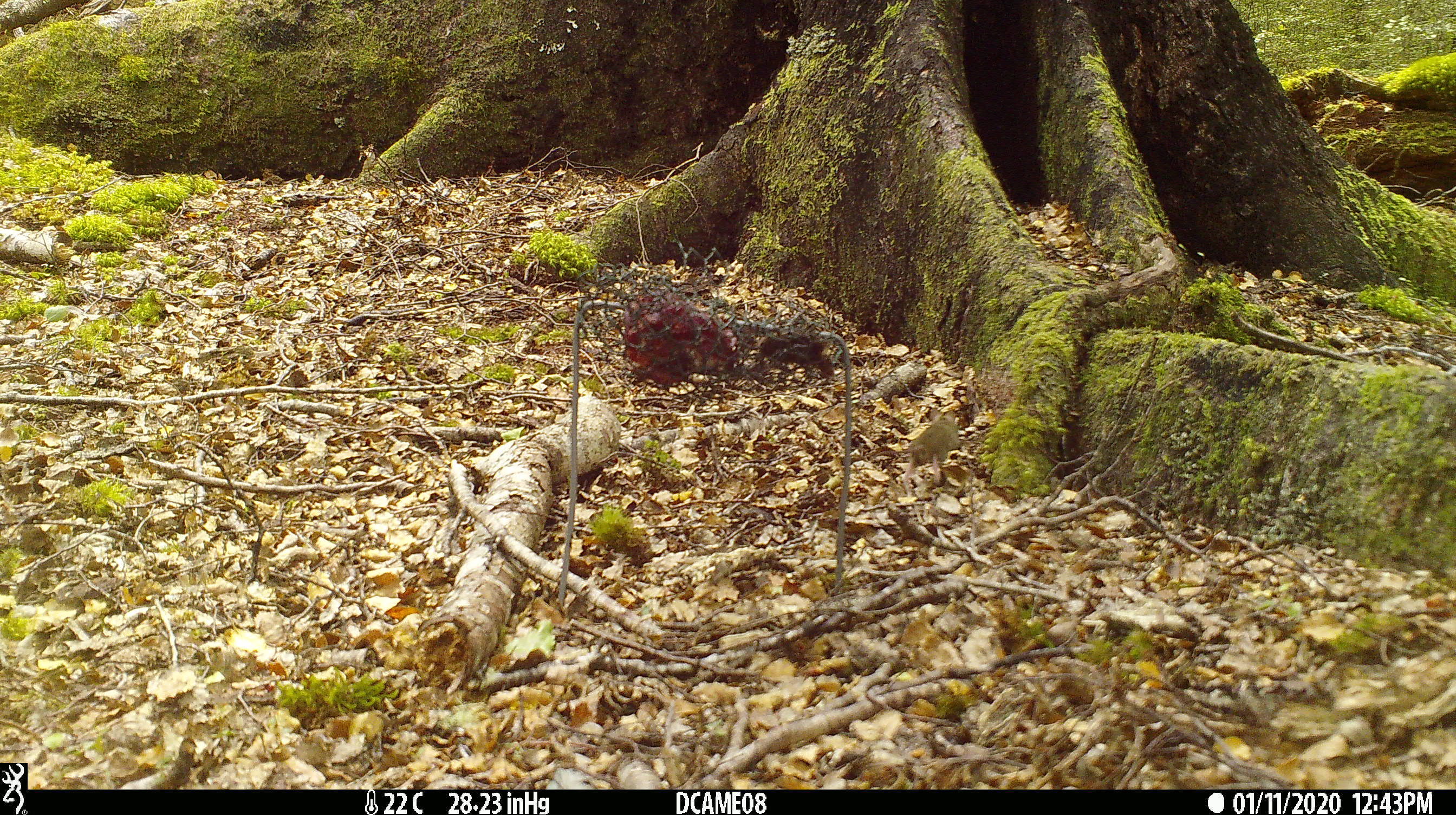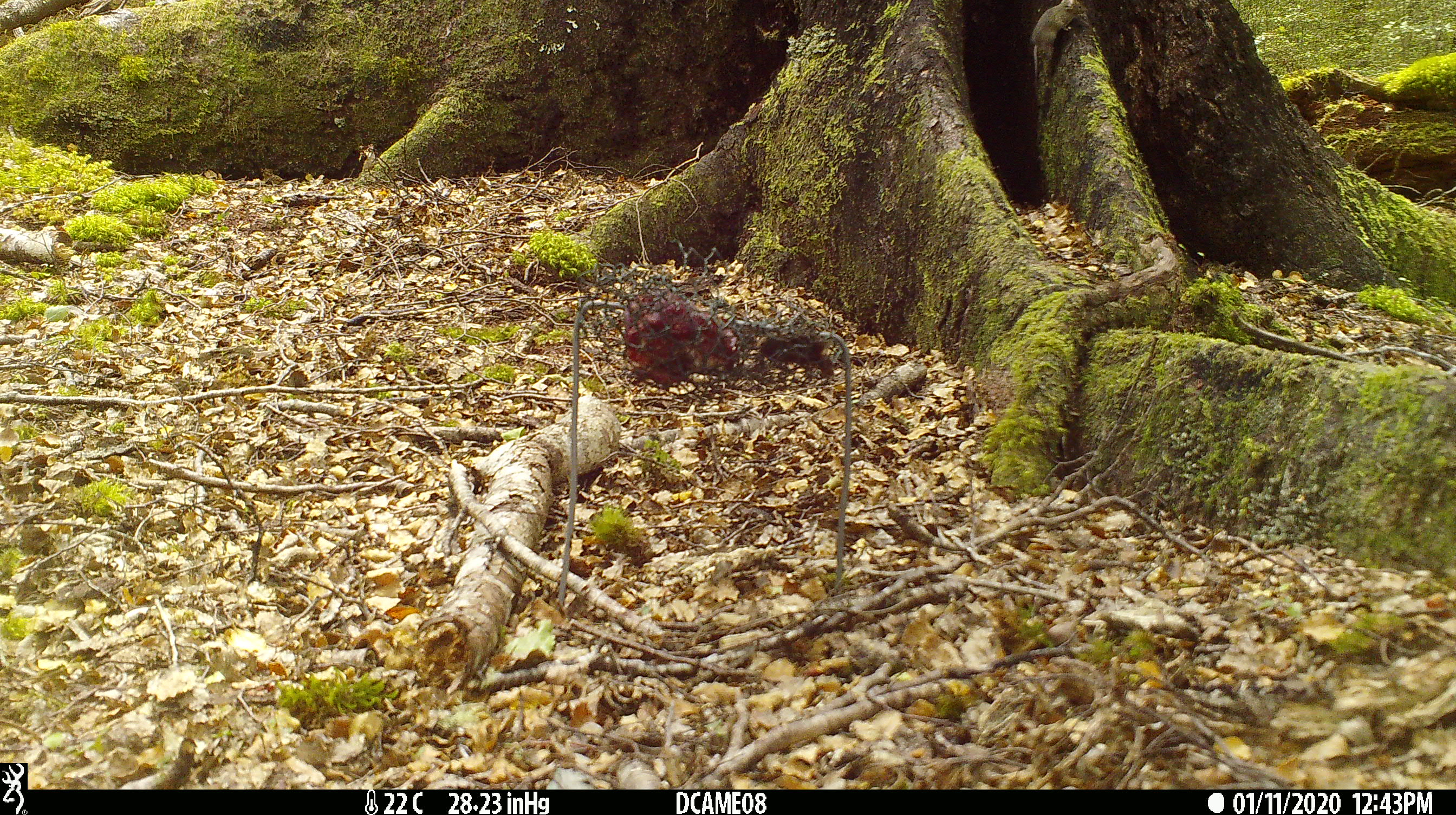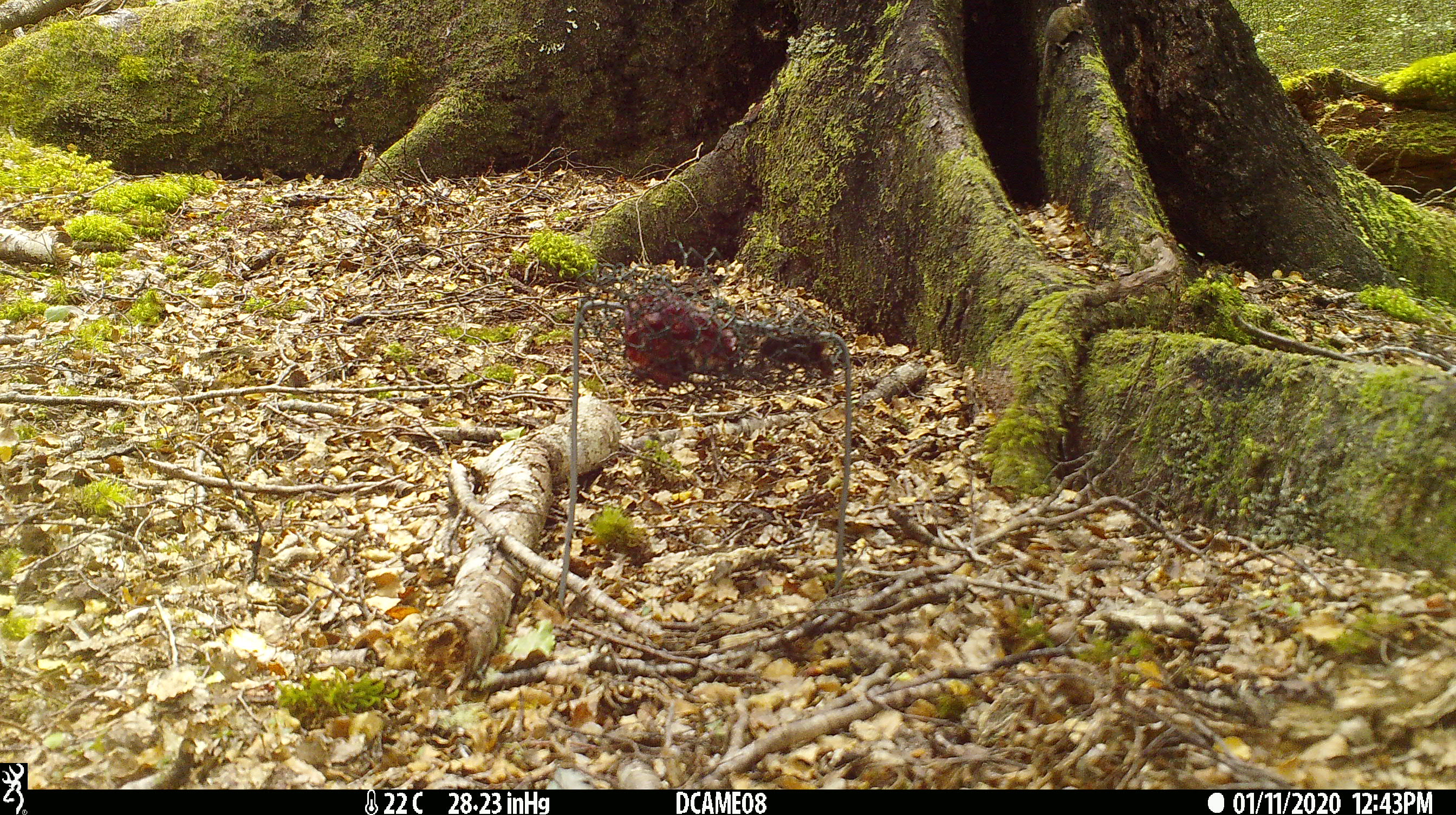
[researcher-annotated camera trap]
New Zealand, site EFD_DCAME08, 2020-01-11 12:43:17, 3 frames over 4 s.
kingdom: Animalia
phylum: Chordata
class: Mammalia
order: Rodentia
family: Muridae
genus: Mus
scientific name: Mus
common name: mouse